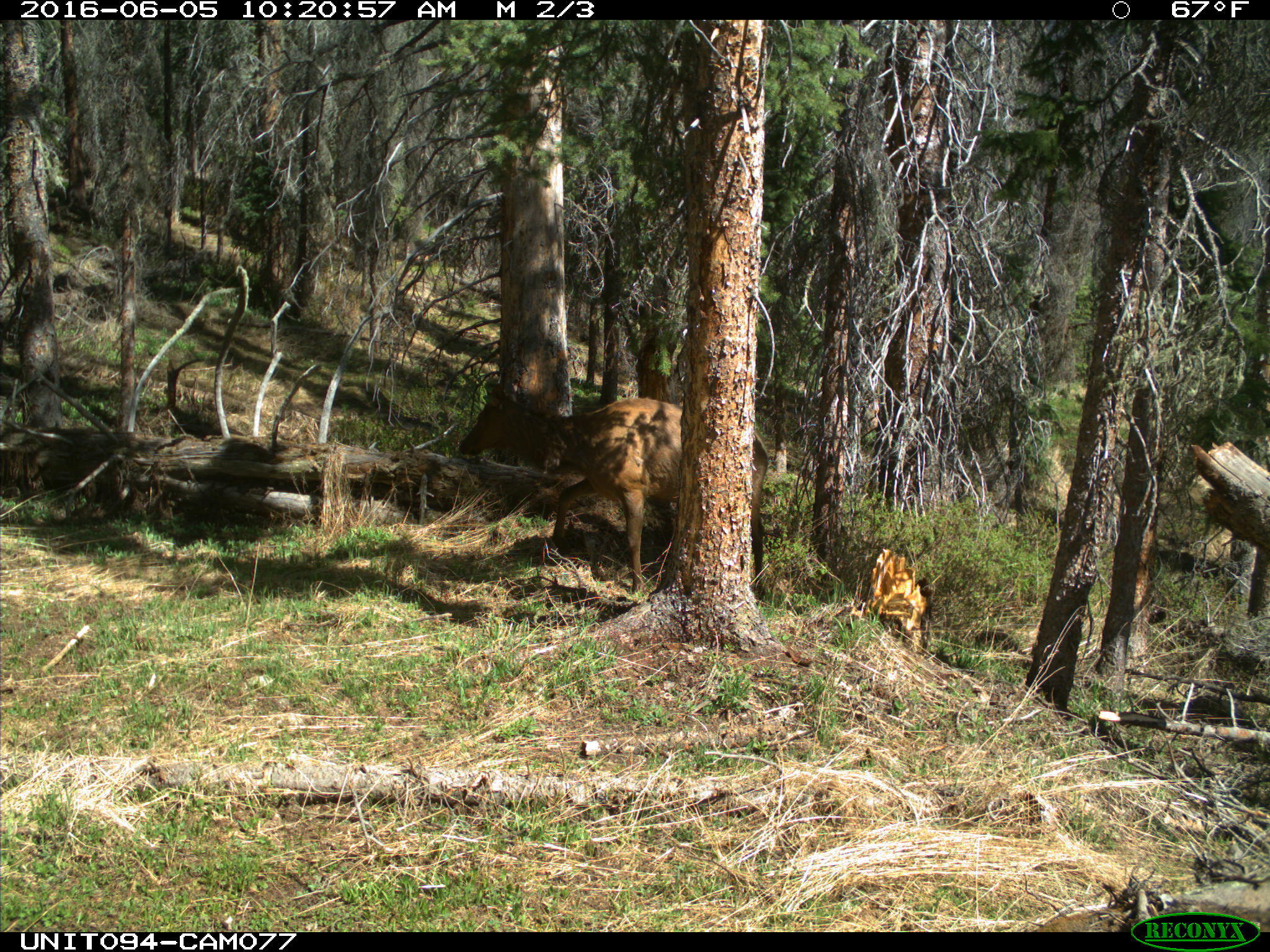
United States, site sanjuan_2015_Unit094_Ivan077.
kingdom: Animalia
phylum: Chordata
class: Mammalia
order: Artiodactyla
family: Cervidae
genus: Cervus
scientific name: Cervus elaphus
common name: red deer